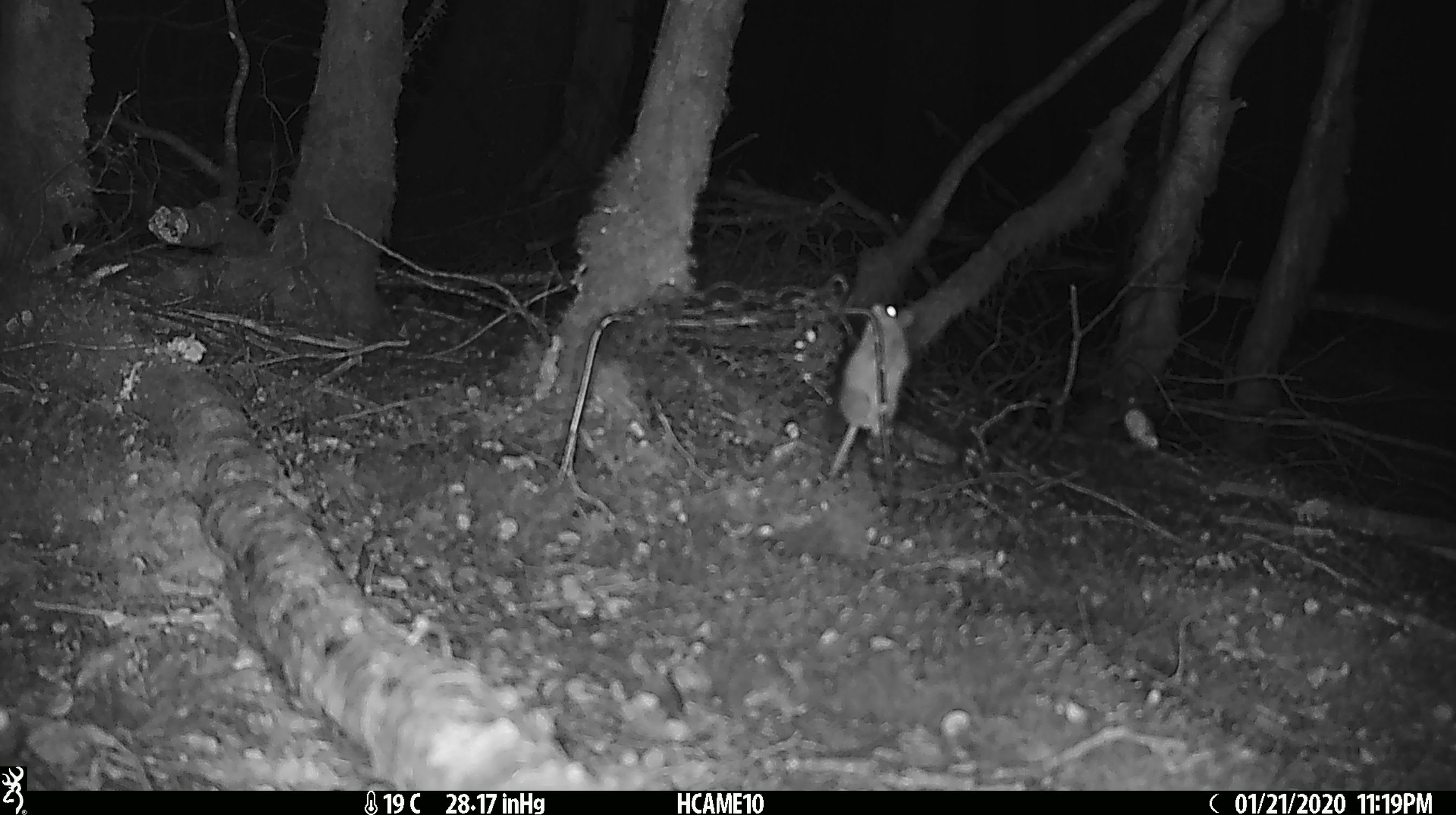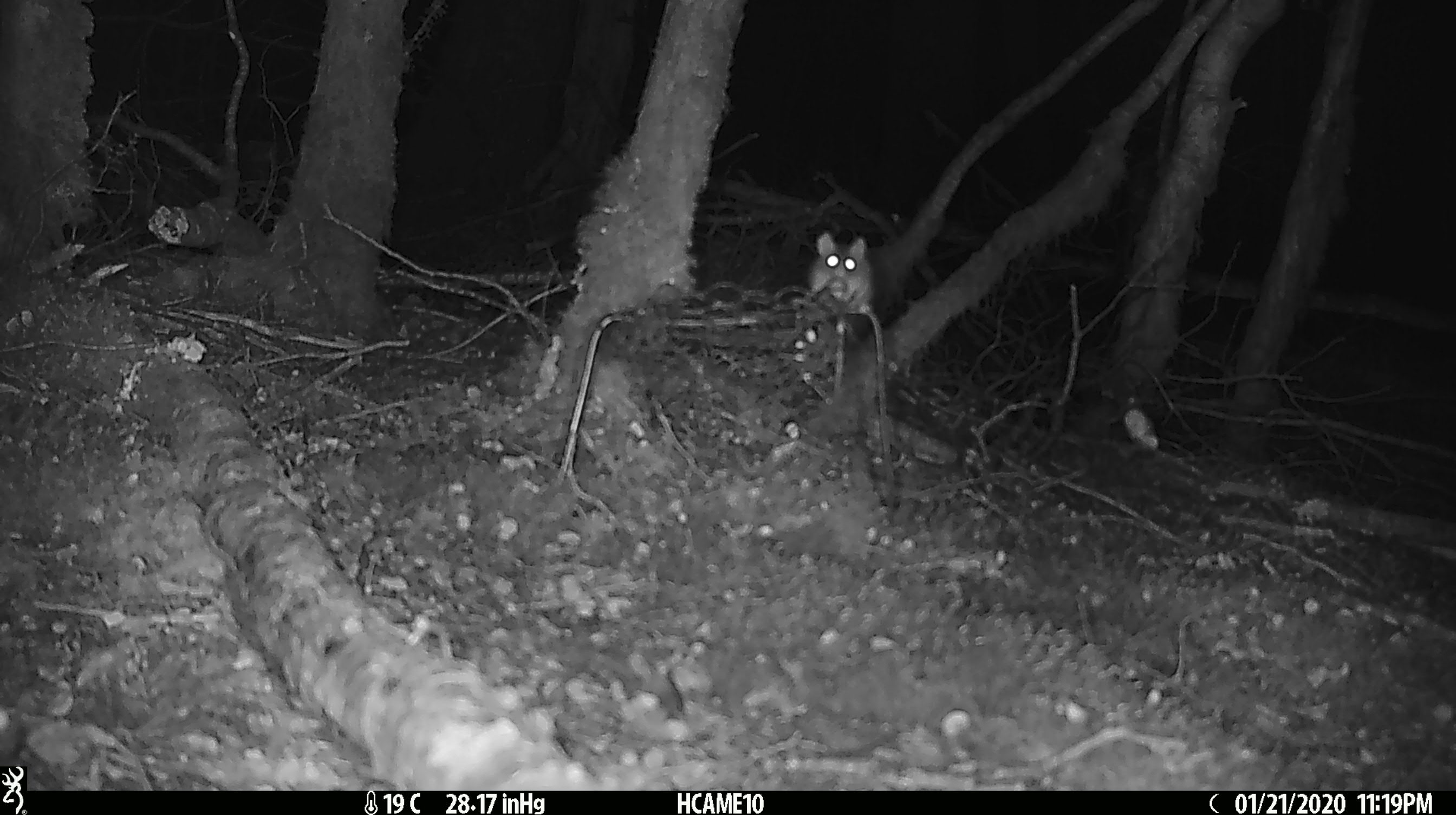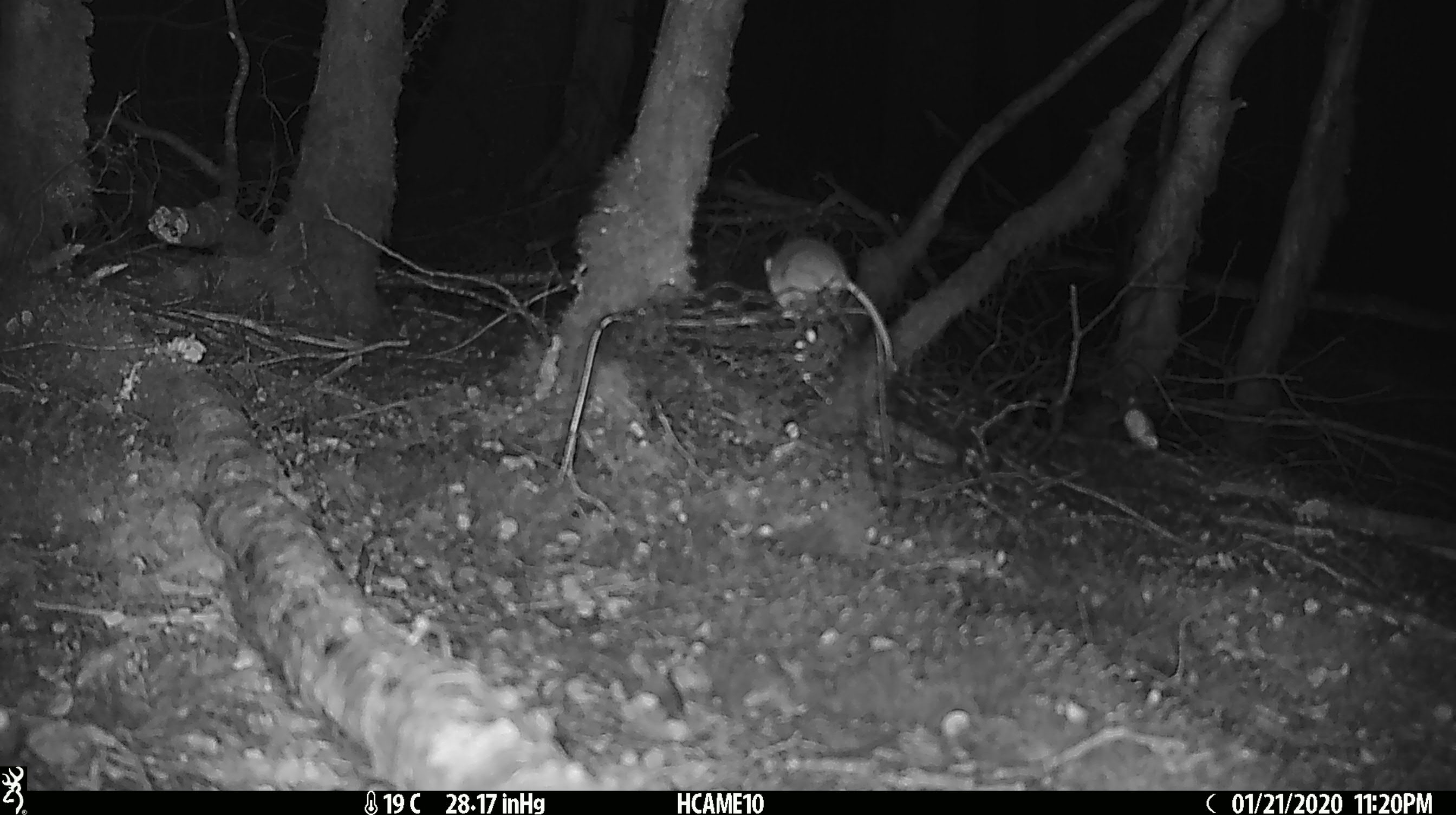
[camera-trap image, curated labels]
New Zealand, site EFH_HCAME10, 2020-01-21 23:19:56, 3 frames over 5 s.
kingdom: Animalia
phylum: Chordata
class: Mammalia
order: Rodentia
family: Muridae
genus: Mus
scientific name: Mus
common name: mouse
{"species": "mouse (Mus)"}